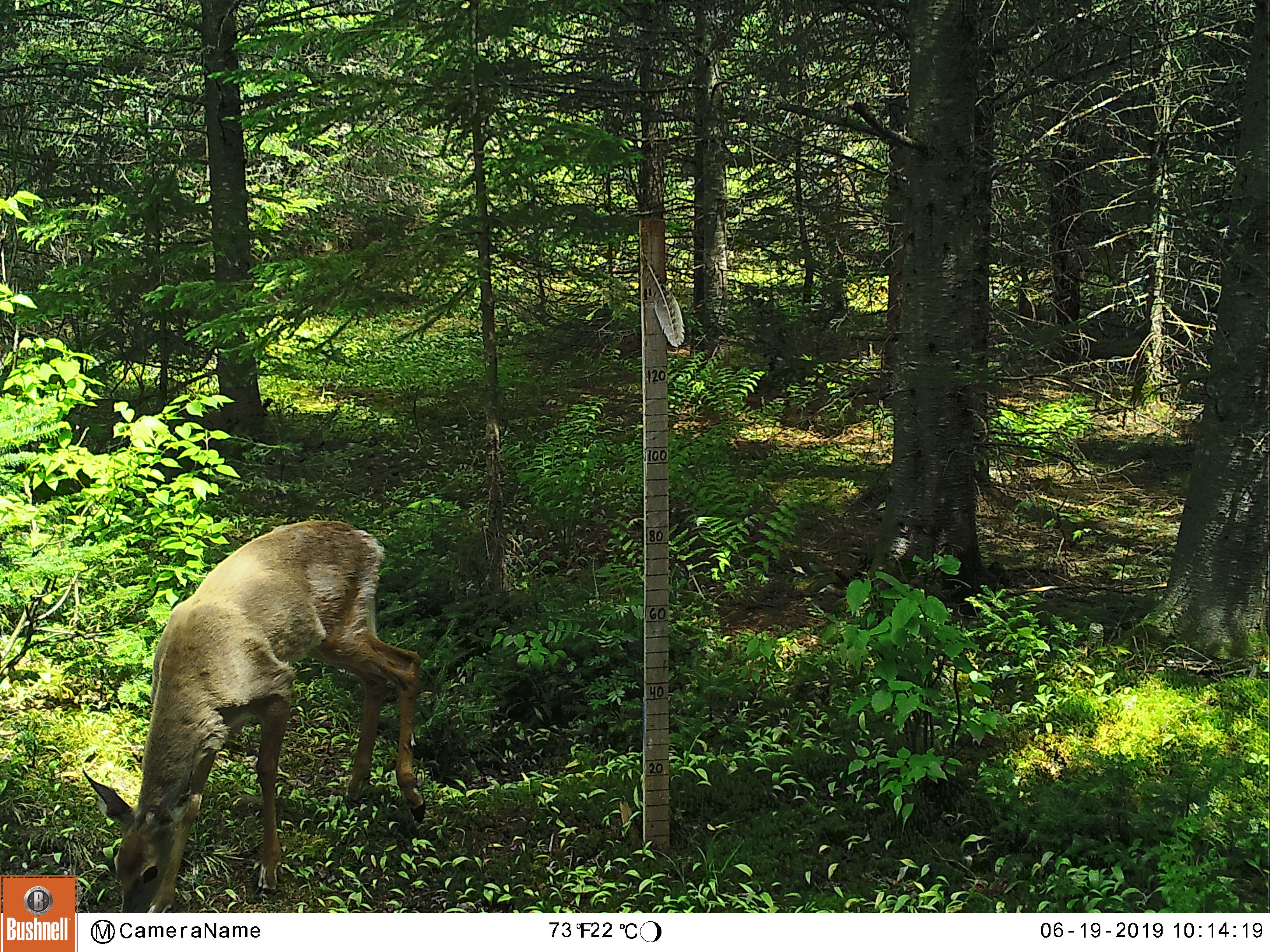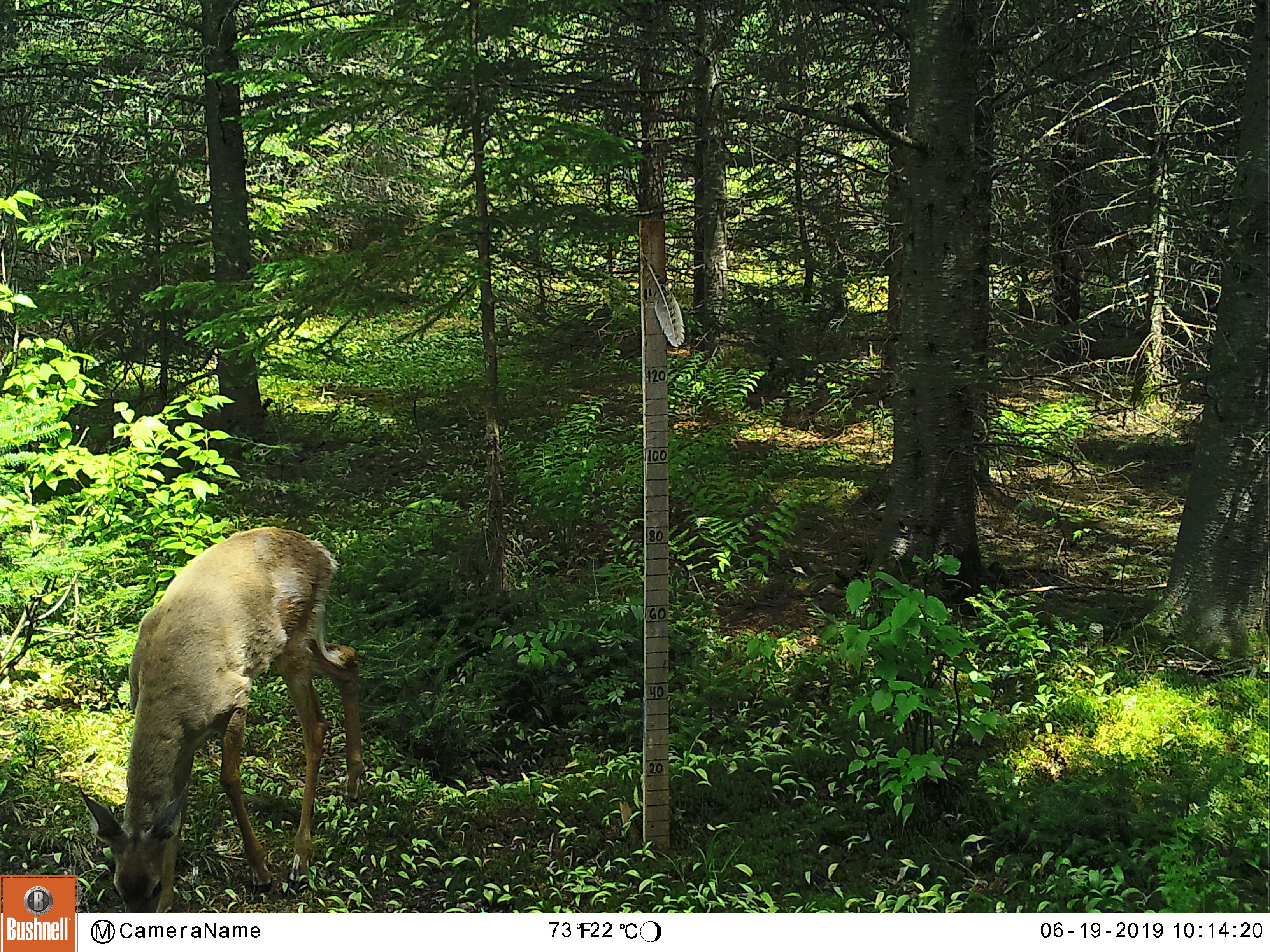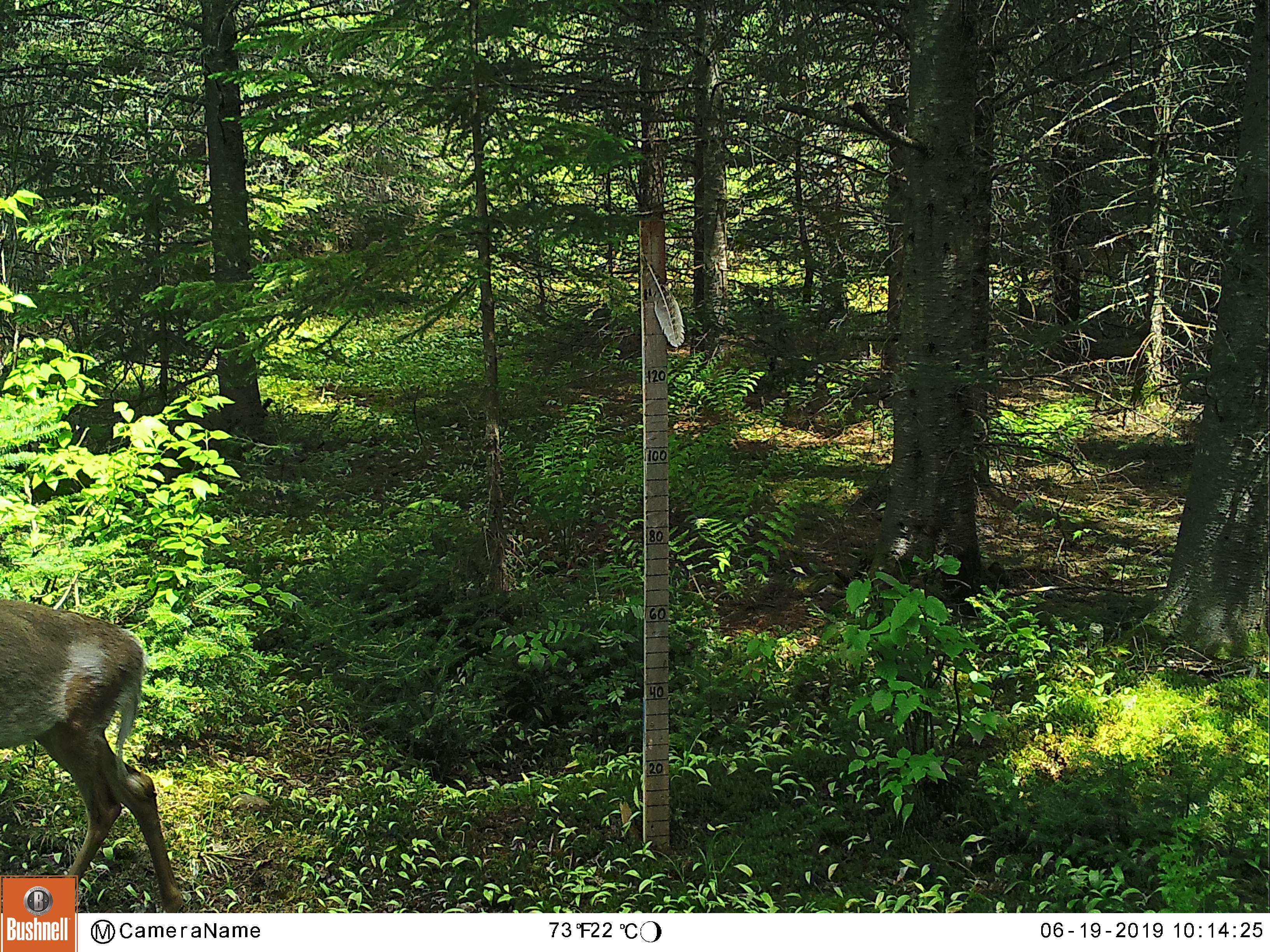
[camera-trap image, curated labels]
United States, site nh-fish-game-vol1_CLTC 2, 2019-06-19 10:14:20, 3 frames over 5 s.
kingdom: Animalia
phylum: Chordata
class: Mammalia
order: Artiodactyla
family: Cervidae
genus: Odocoileus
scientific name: Odocoileus virginianus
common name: white-tailed deer